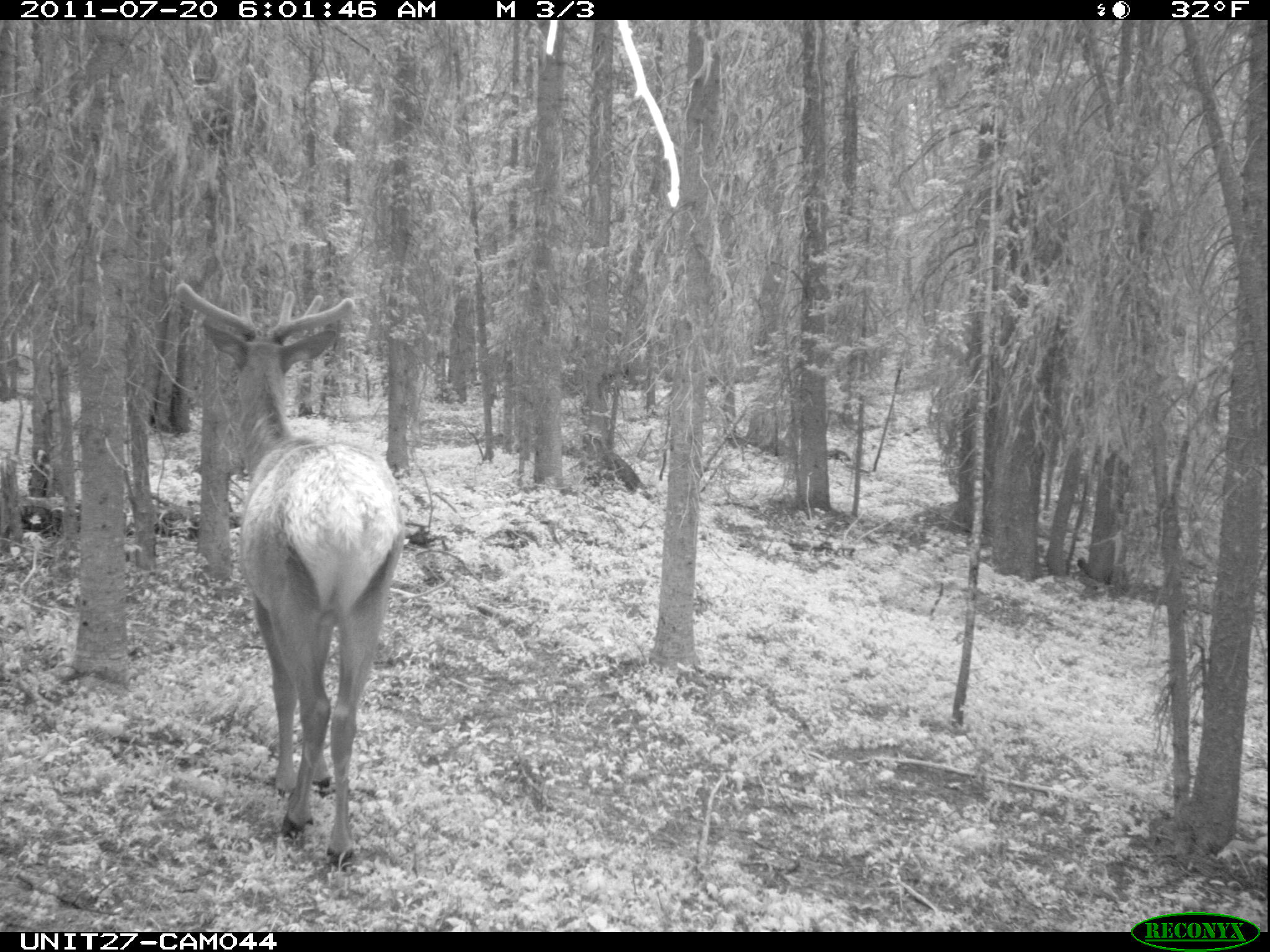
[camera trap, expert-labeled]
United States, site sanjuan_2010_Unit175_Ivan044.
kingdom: Animalia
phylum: Chordata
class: Mammalia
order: Artiodactyla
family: Cervidae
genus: Cervus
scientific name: Cervus elaphus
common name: red deer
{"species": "Cervus elaphus (red deer)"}